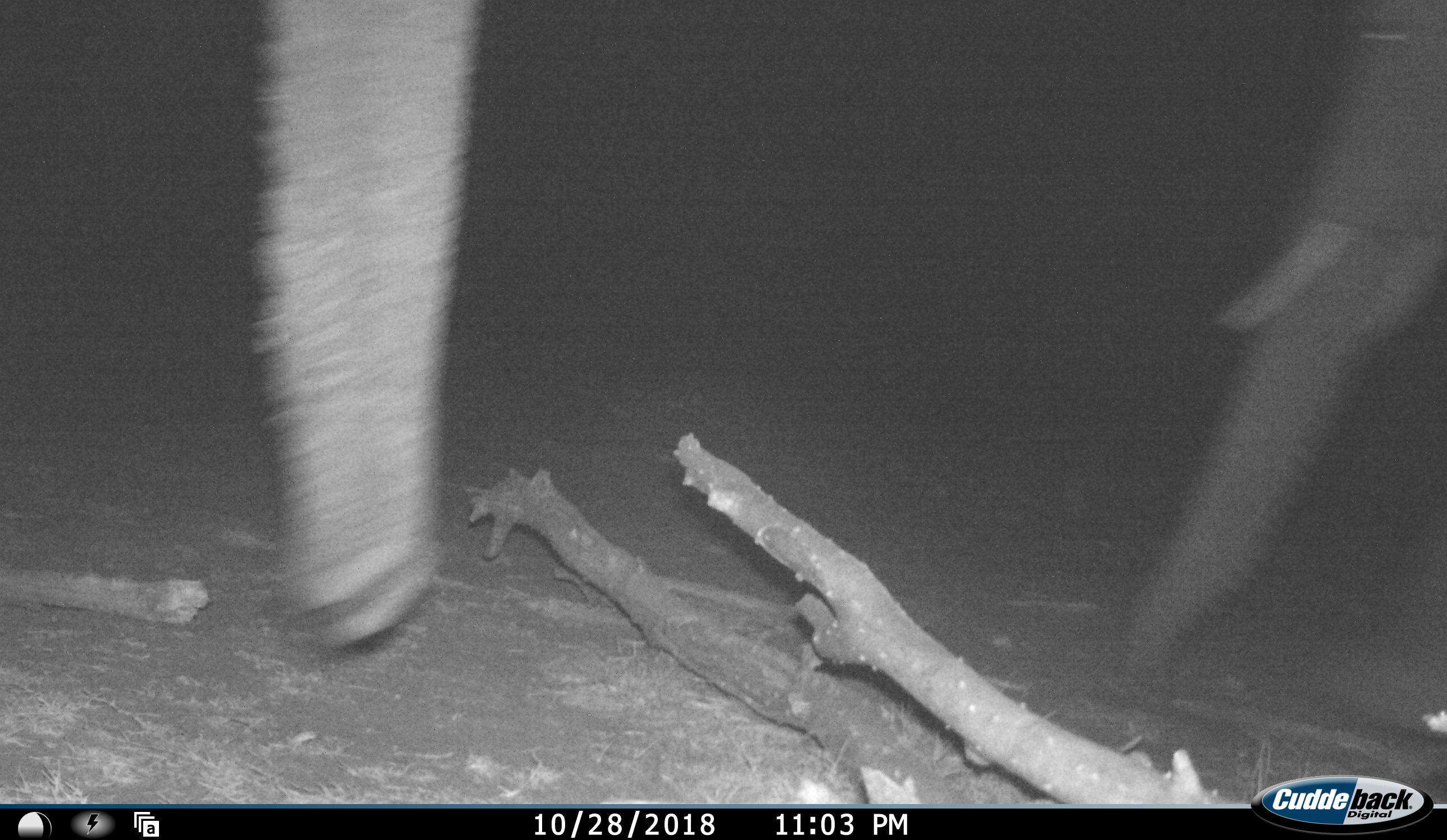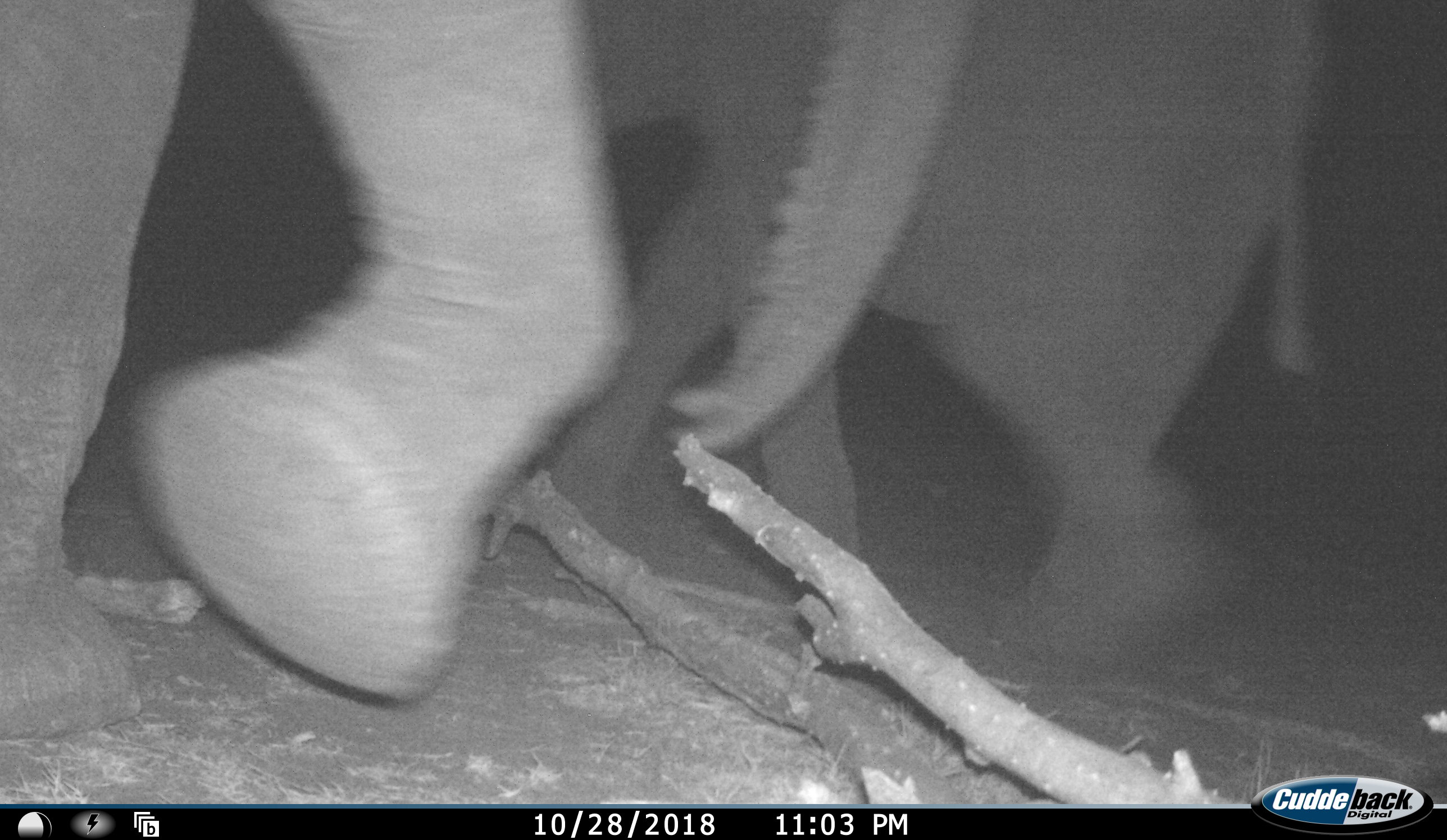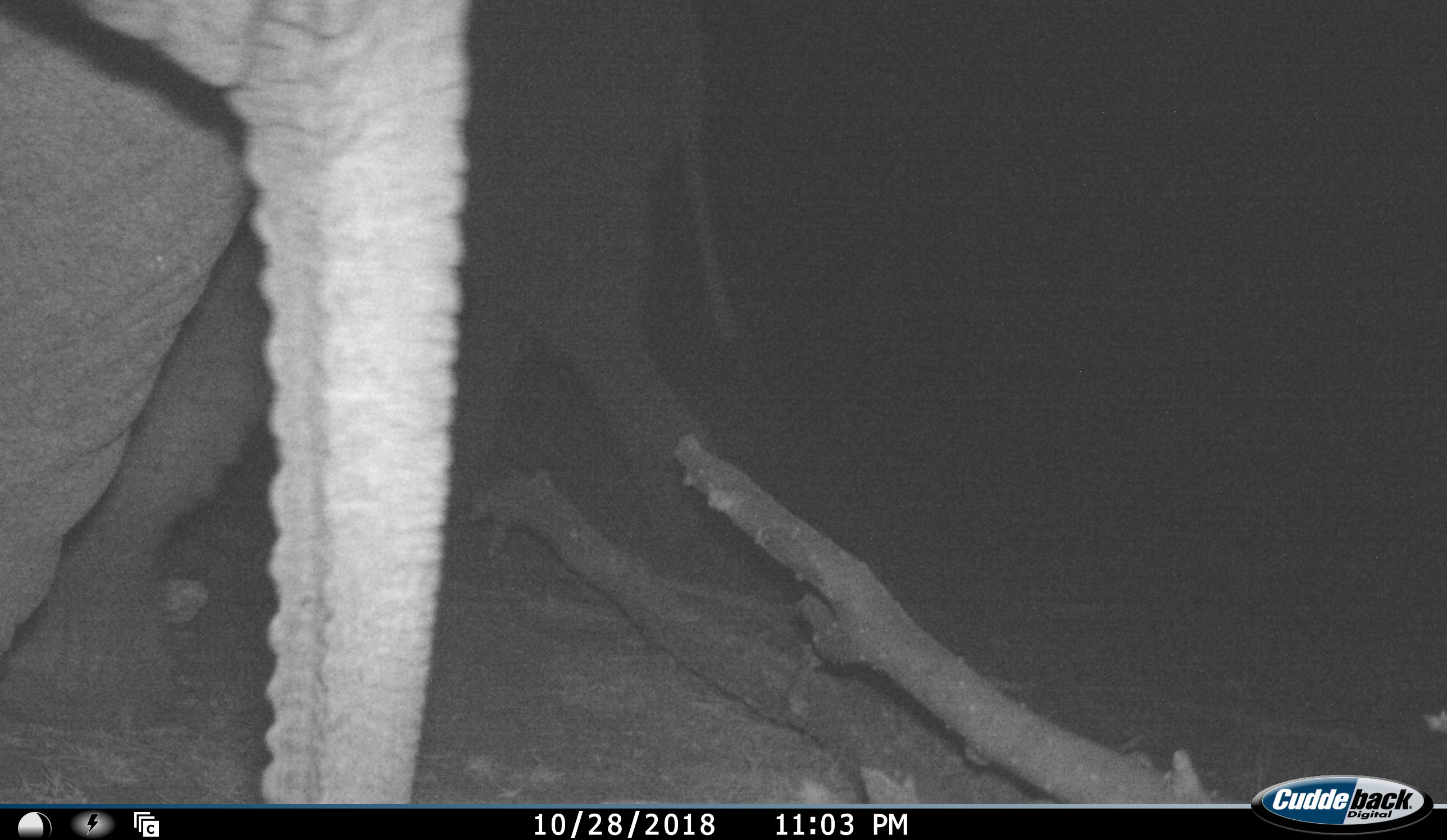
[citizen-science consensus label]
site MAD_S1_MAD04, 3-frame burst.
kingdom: Animalia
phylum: Chordata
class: Mammalia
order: Proboscidea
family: Elephantidae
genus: Loxodonta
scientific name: Loxodonta africana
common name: african bush elephant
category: elephant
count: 2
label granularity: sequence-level